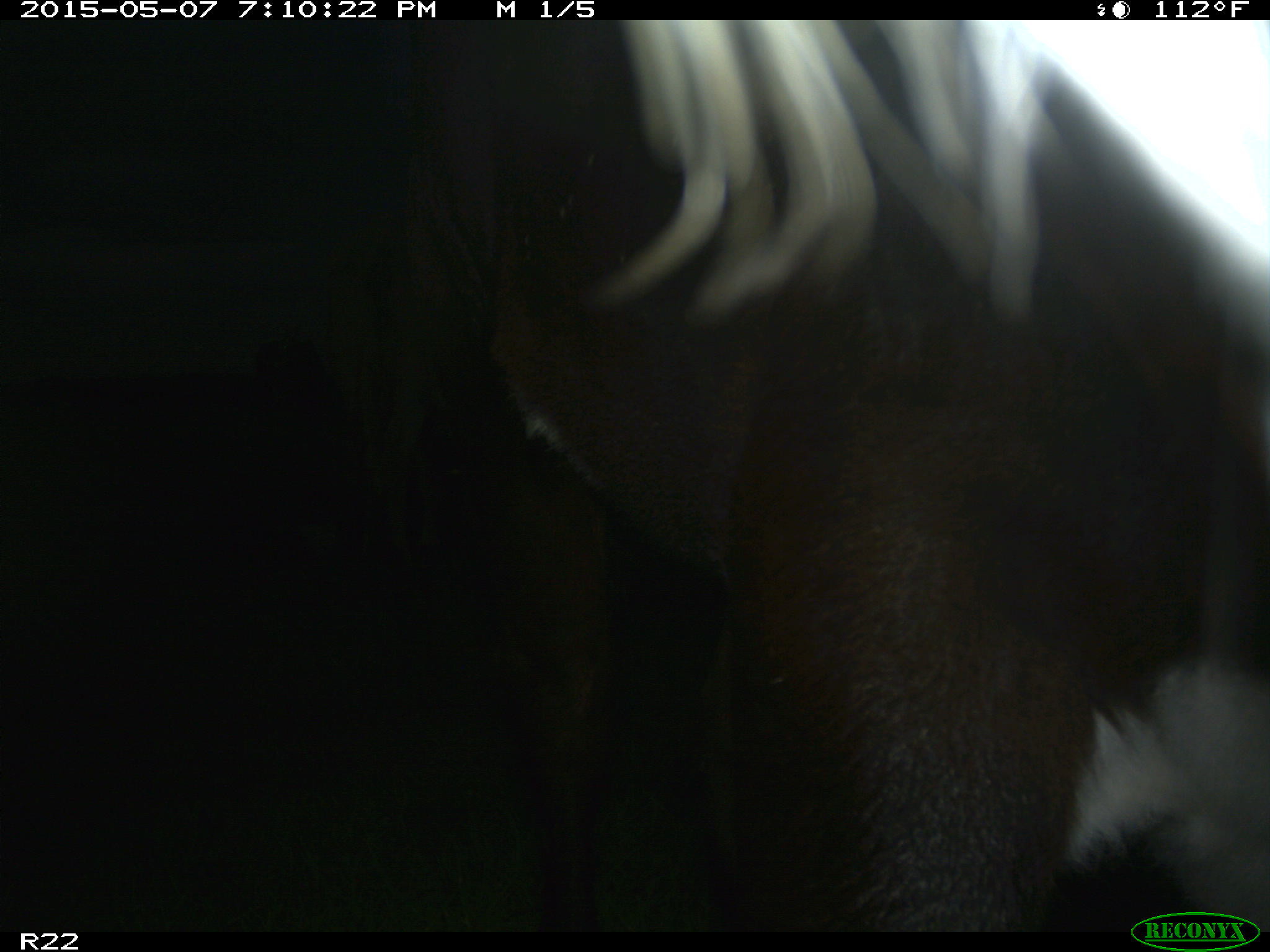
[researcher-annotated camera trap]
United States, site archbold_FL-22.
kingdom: Animalia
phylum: Chordata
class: Mammalia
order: Artiodactyla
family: Bovidae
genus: Bos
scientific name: Bos taurus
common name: domestic cow